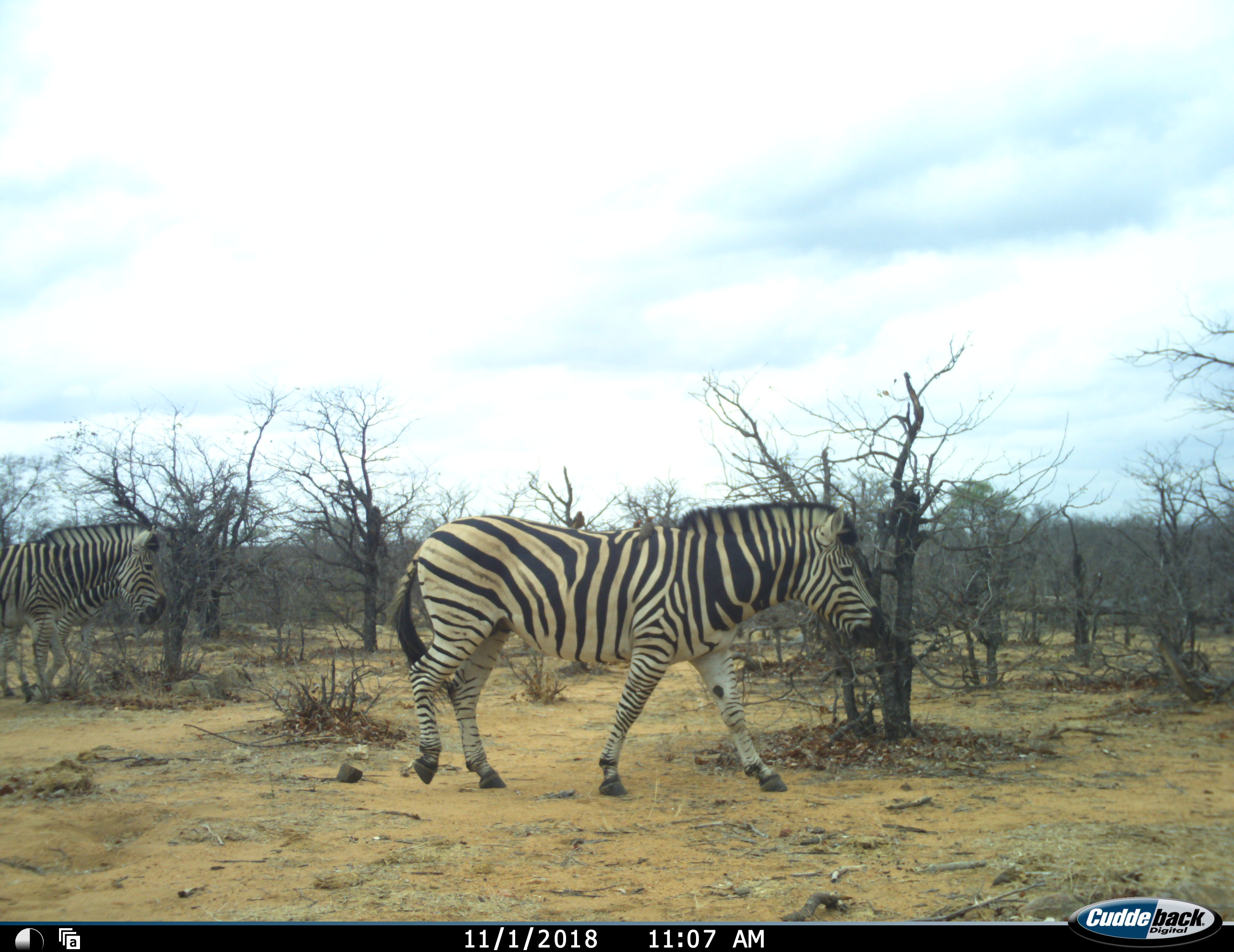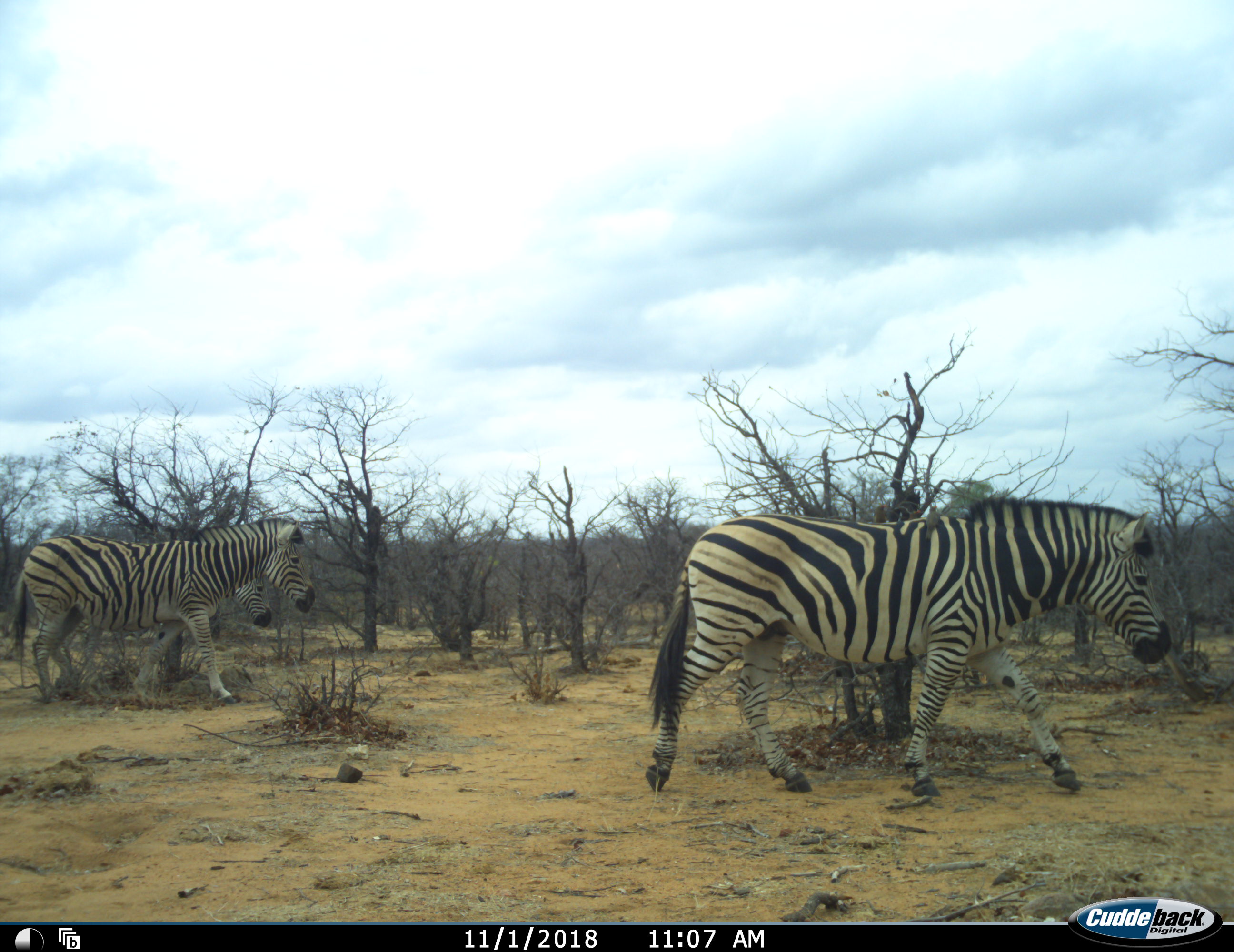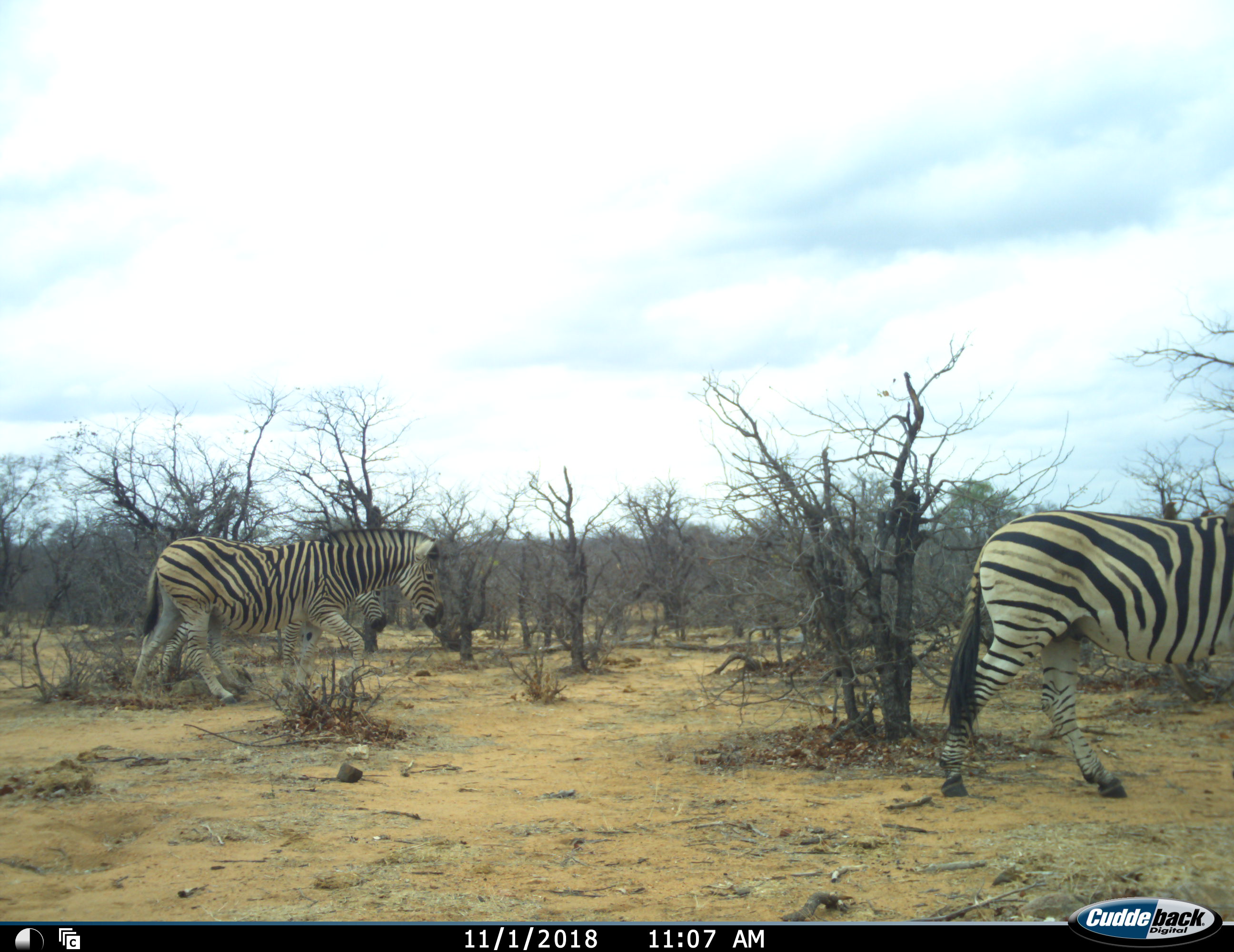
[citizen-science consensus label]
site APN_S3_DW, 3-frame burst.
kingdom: Animalia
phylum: Chordata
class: Mammalia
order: Perissodactyla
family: Equidae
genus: Equus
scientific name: Equus quagga burchellii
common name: burchell's zebra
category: zebraburchells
Zebraburchells (burchell's zebra) (Equus quagga burchellii), count 3. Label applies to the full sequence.